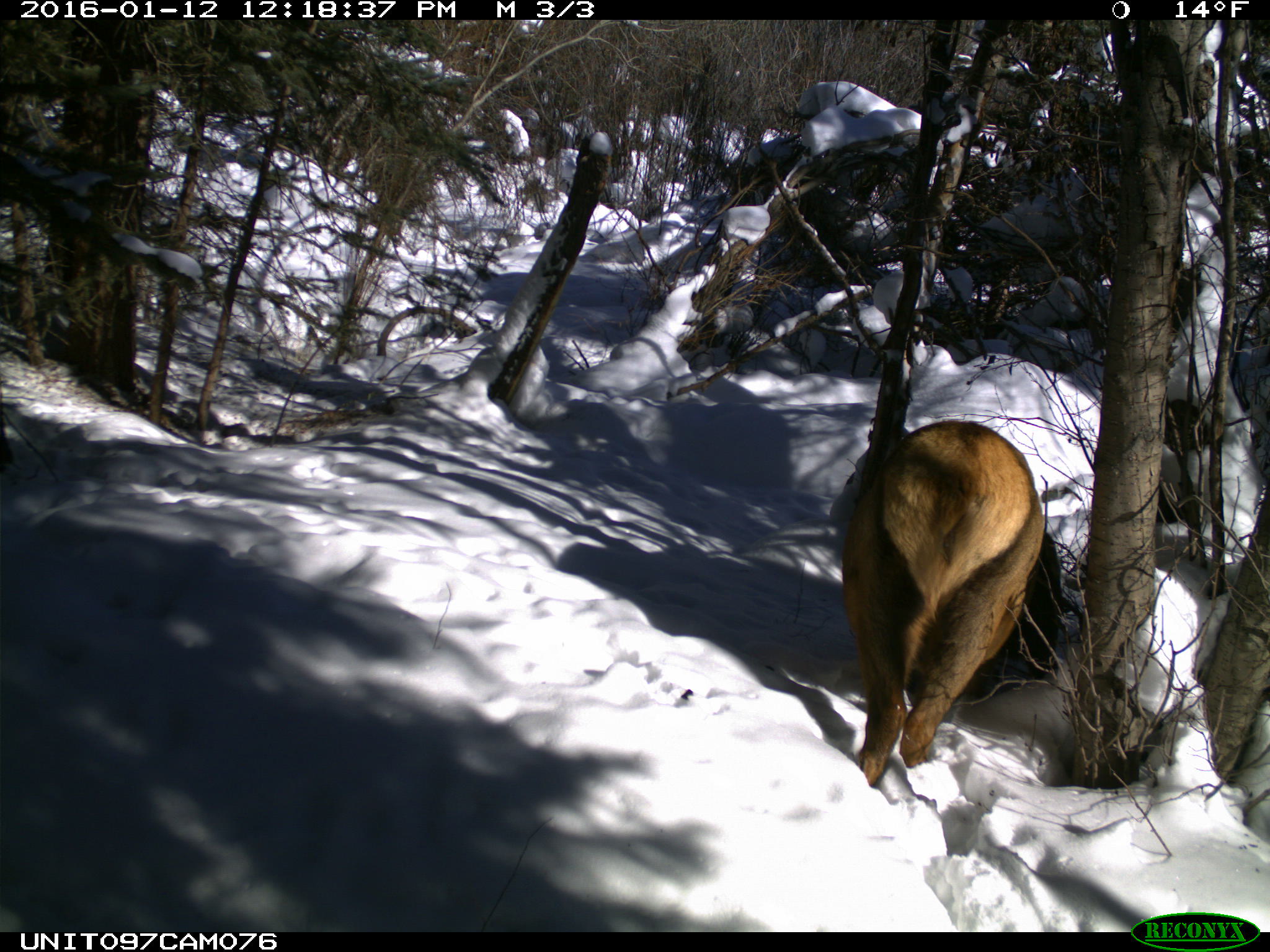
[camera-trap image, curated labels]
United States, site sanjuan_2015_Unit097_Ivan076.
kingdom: Animalia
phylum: Chordata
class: Mammalia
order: Artiodactyla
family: Cervidae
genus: Cervus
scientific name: Cervus elaphus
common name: red deer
Cervus elaphus (red deer).